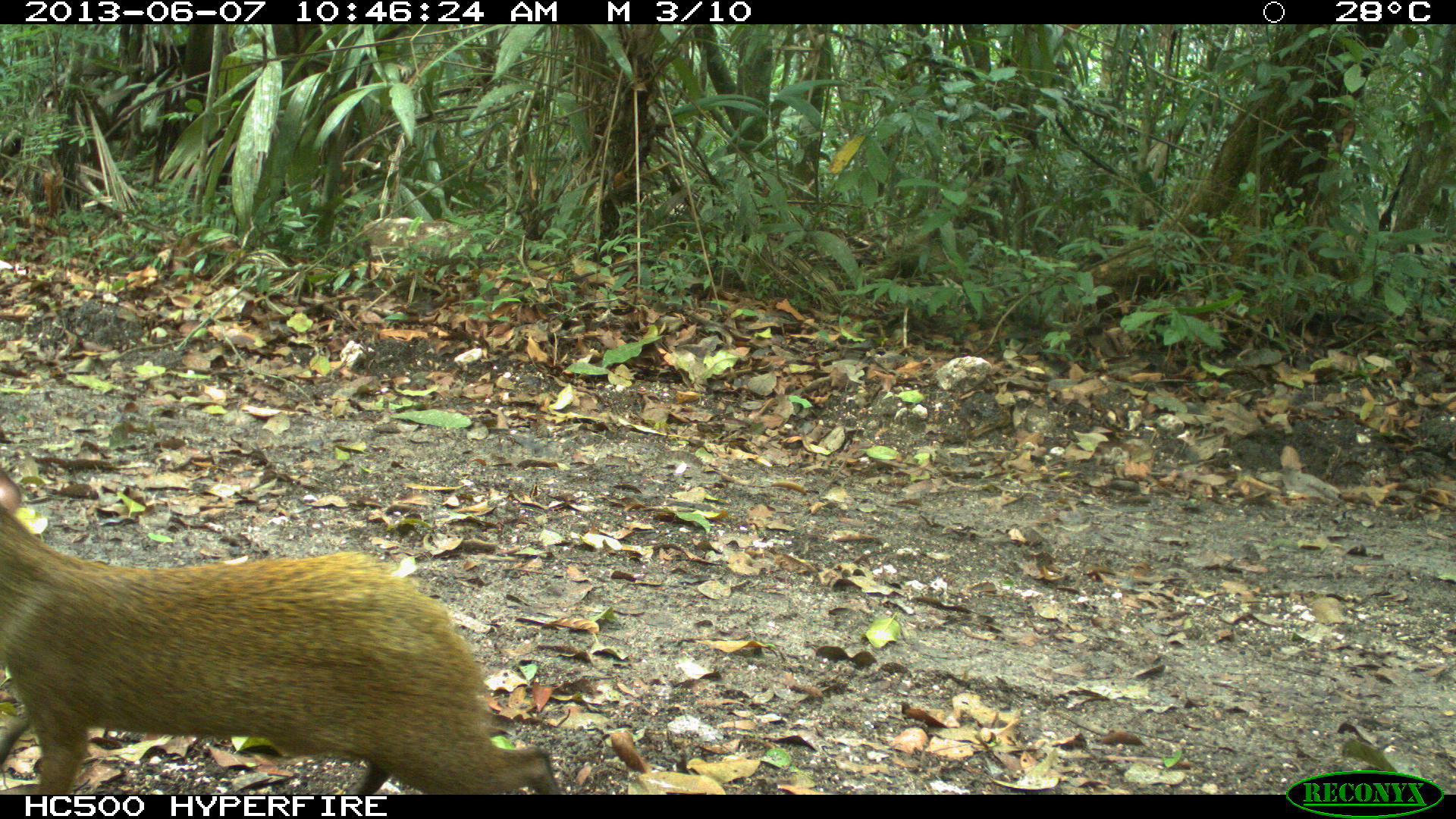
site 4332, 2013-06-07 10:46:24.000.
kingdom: Animalia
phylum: Chordata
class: Mammalia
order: Rodentia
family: Dasyproctidae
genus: Dasyprocta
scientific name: Dasyprocta punctata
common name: central american agouti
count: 1